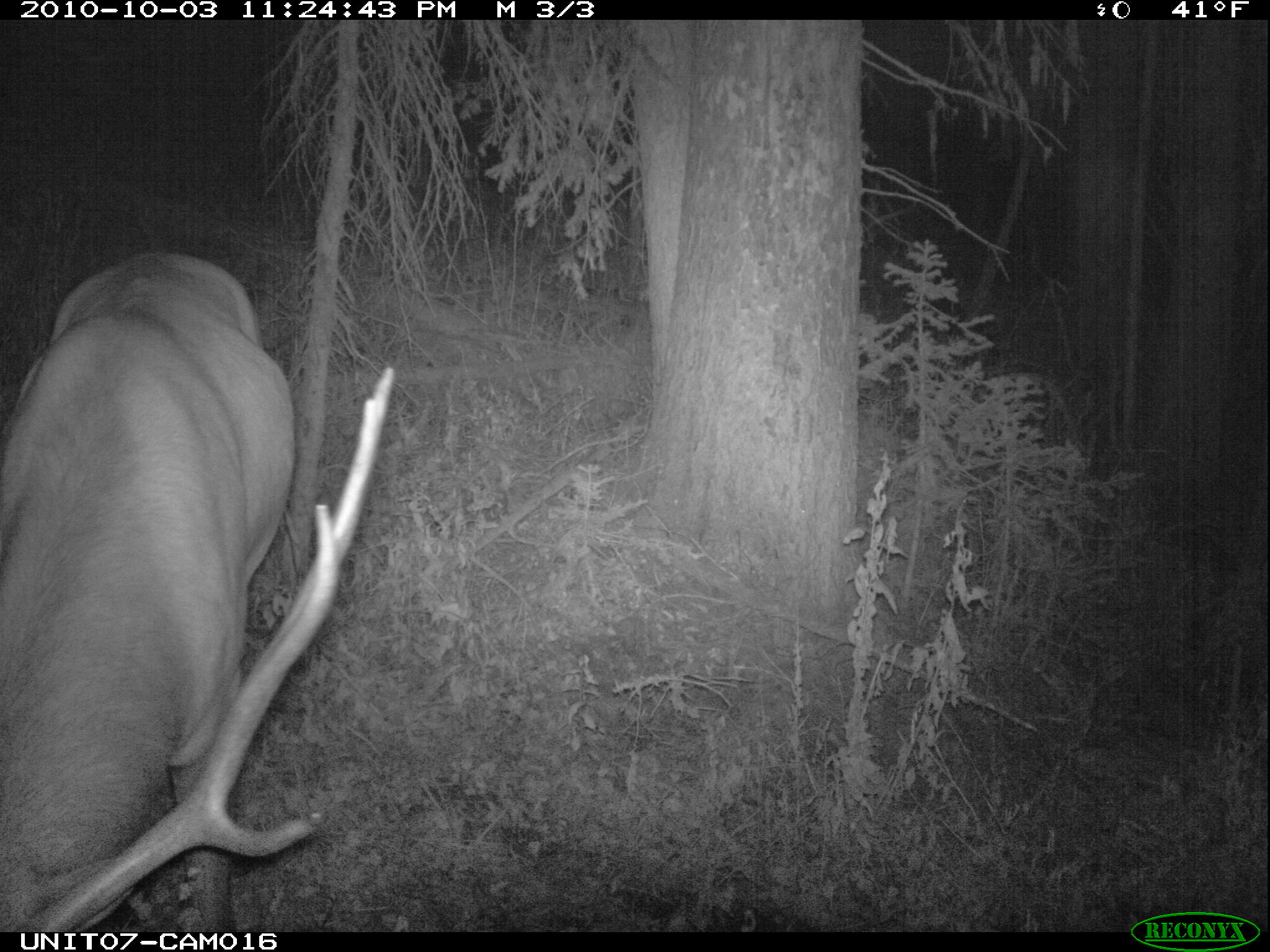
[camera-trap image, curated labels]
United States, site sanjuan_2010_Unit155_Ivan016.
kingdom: Animalia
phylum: Chordata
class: Mammalia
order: Artiodactyla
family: Cervidae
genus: Cervus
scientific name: Cervus elaphus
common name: red deer